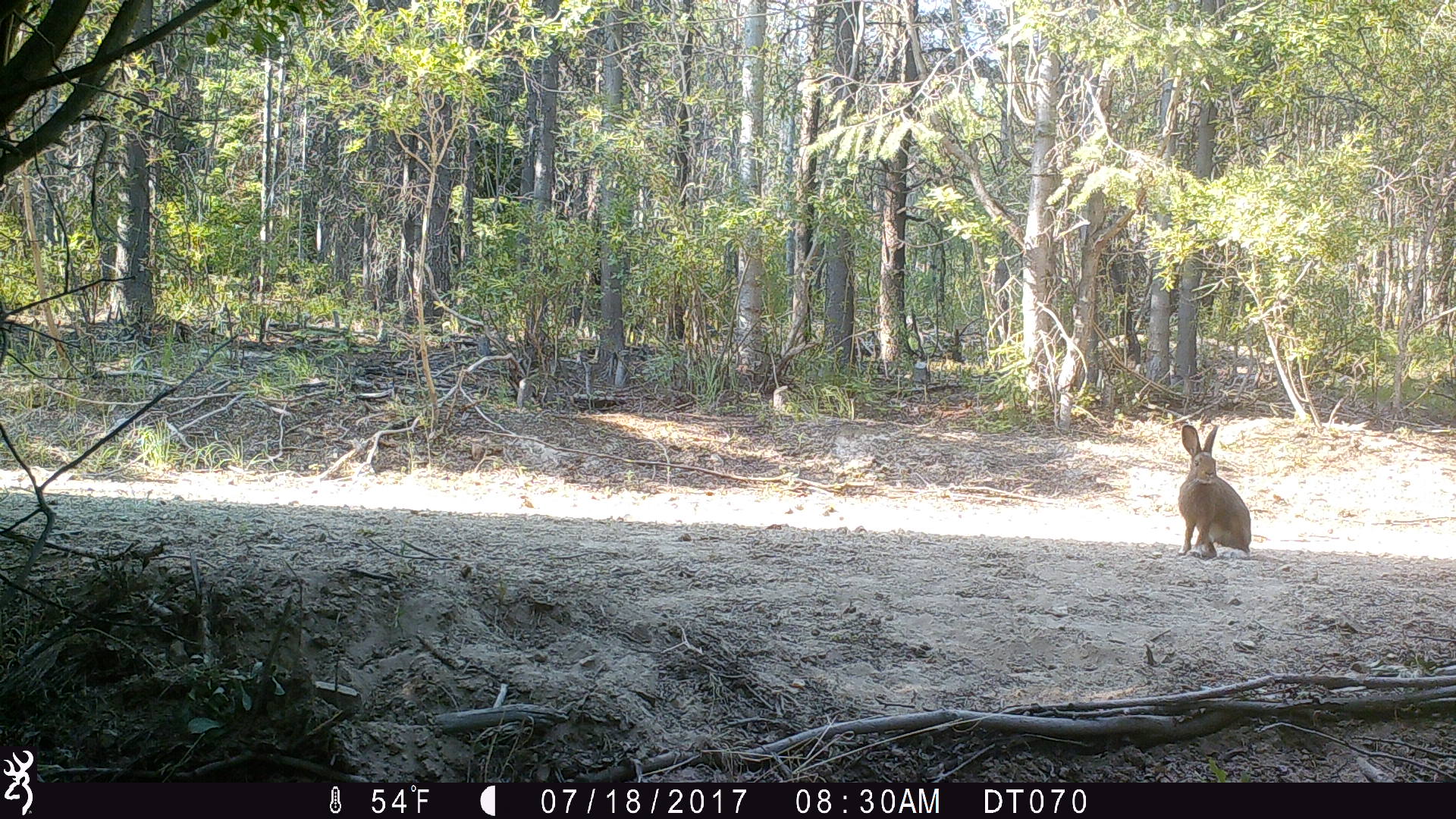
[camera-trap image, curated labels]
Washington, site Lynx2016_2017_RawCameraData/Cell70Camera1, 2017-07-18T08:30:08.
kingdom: Animalia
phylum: Chordata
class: Mammalia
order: Lagomorpha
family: Leporidae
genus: Lepus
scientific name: Lepus americanus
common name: snowshoe hare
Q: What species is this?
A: Lepus americanus (snowshoe hare).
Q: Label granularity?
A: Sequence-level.